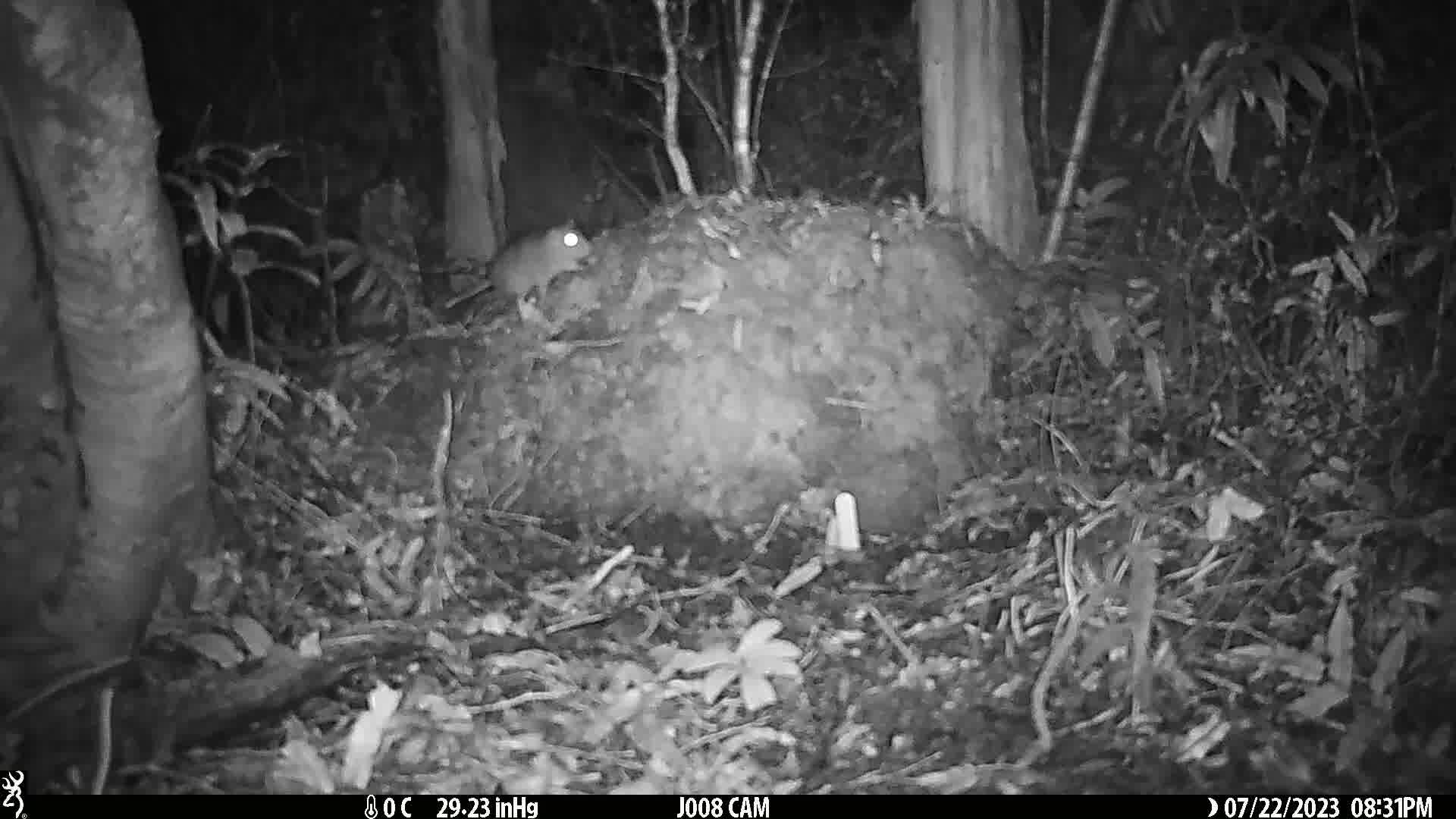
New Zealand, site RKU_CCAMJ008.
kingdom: Animalia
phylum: Chordata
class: Mammalia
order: Rodentia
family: Muridae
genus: Rattus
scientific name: Rattus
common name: rat